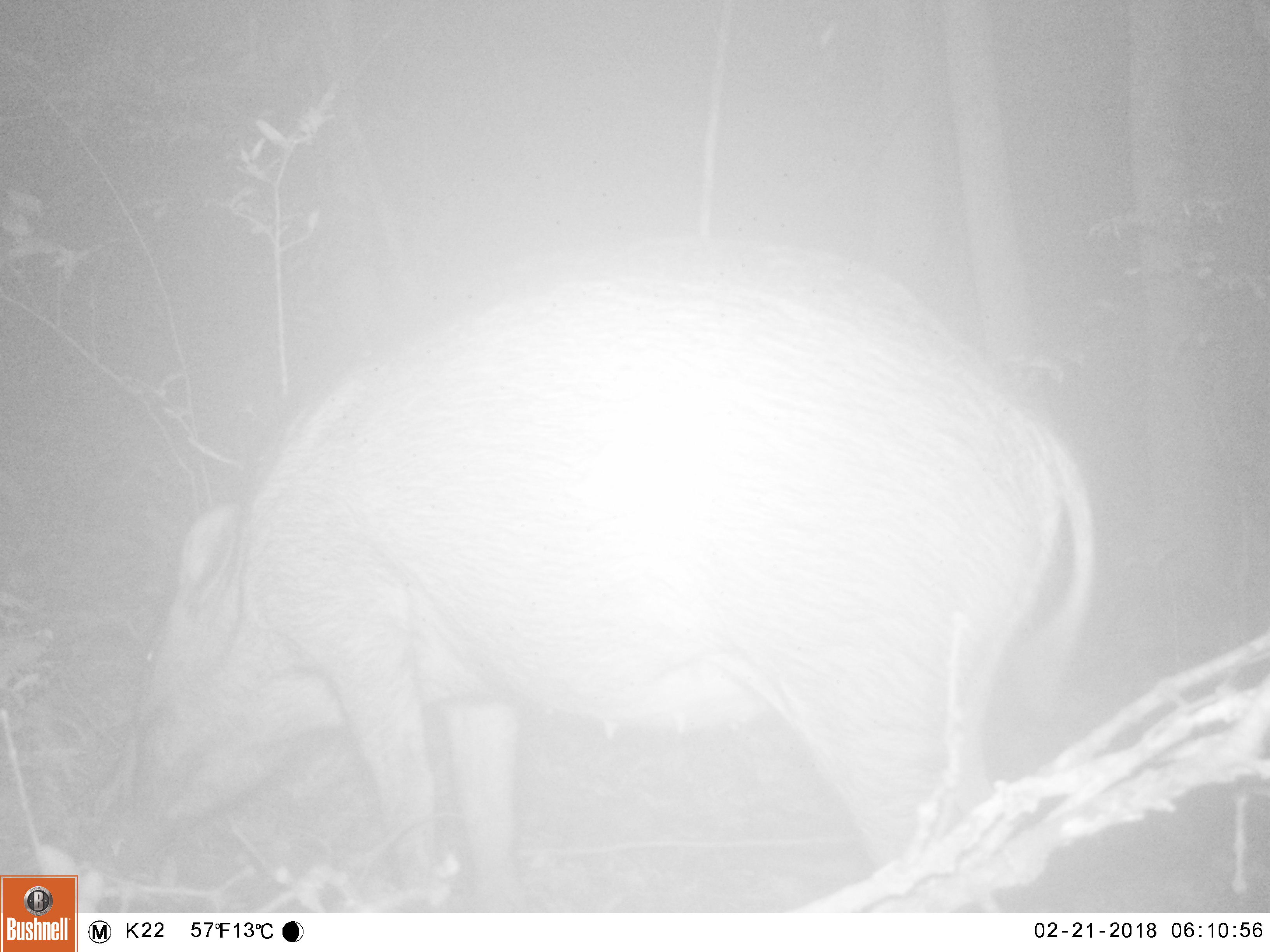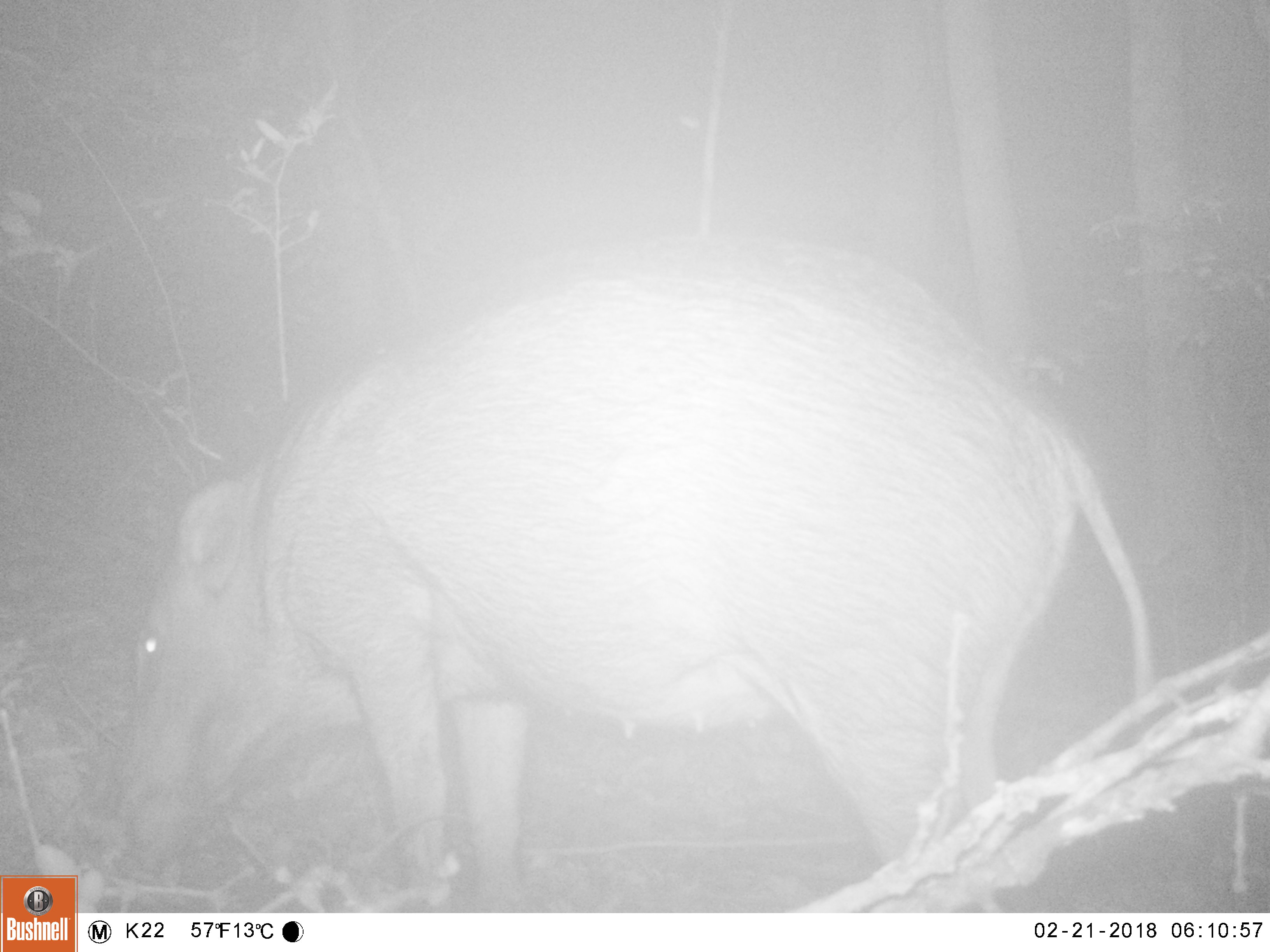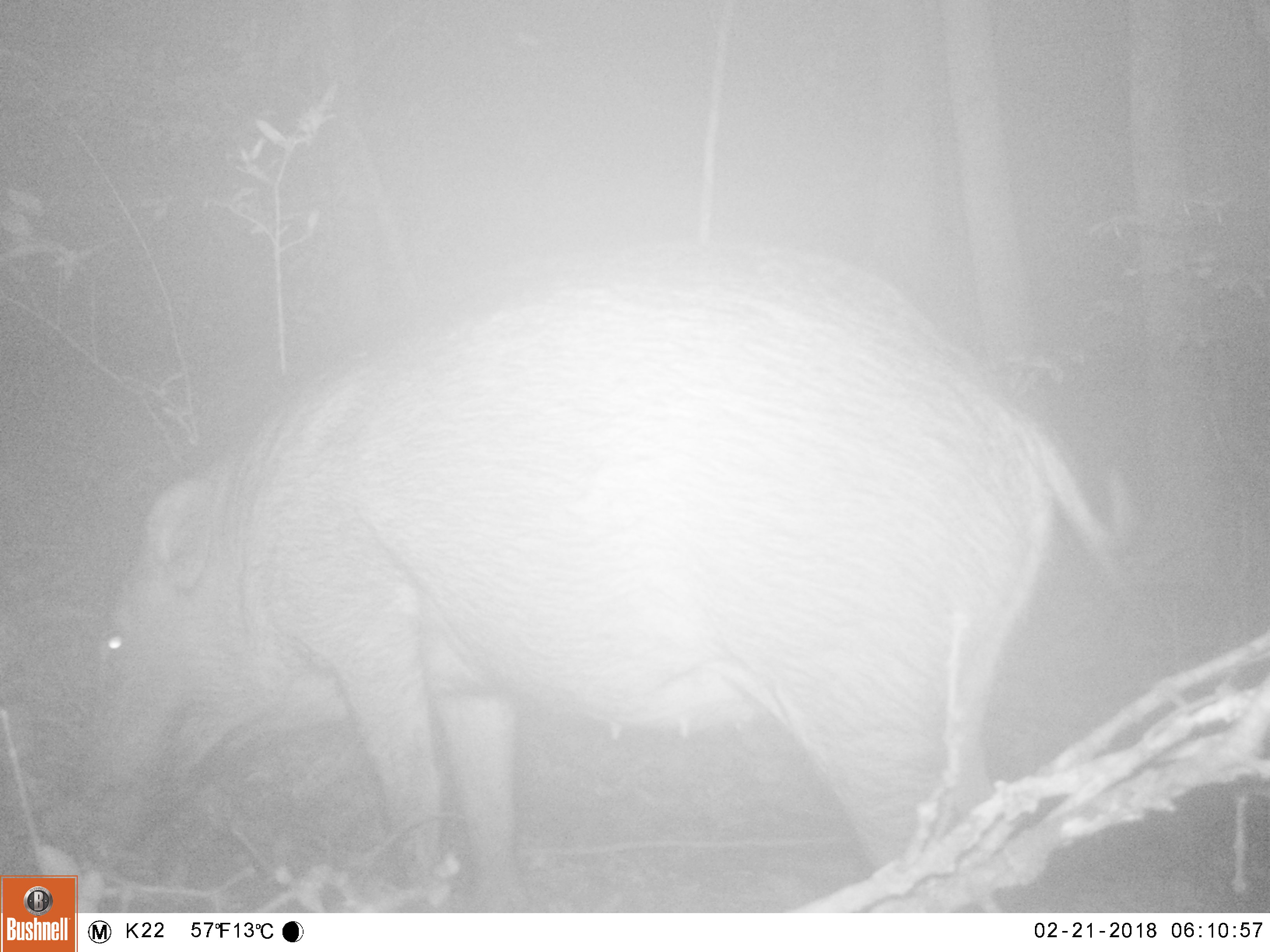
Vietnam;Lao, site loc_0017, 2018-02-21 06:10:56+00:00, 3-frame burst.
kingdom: Animalia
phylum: Chordata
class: Mammalia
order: Artiodactyla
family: Suidae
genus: Sus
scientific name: Sus scrofa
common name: eurasian wild pig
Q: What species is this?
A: Eurasian wild pig (Sus scrofa).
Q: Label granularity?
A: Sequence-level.